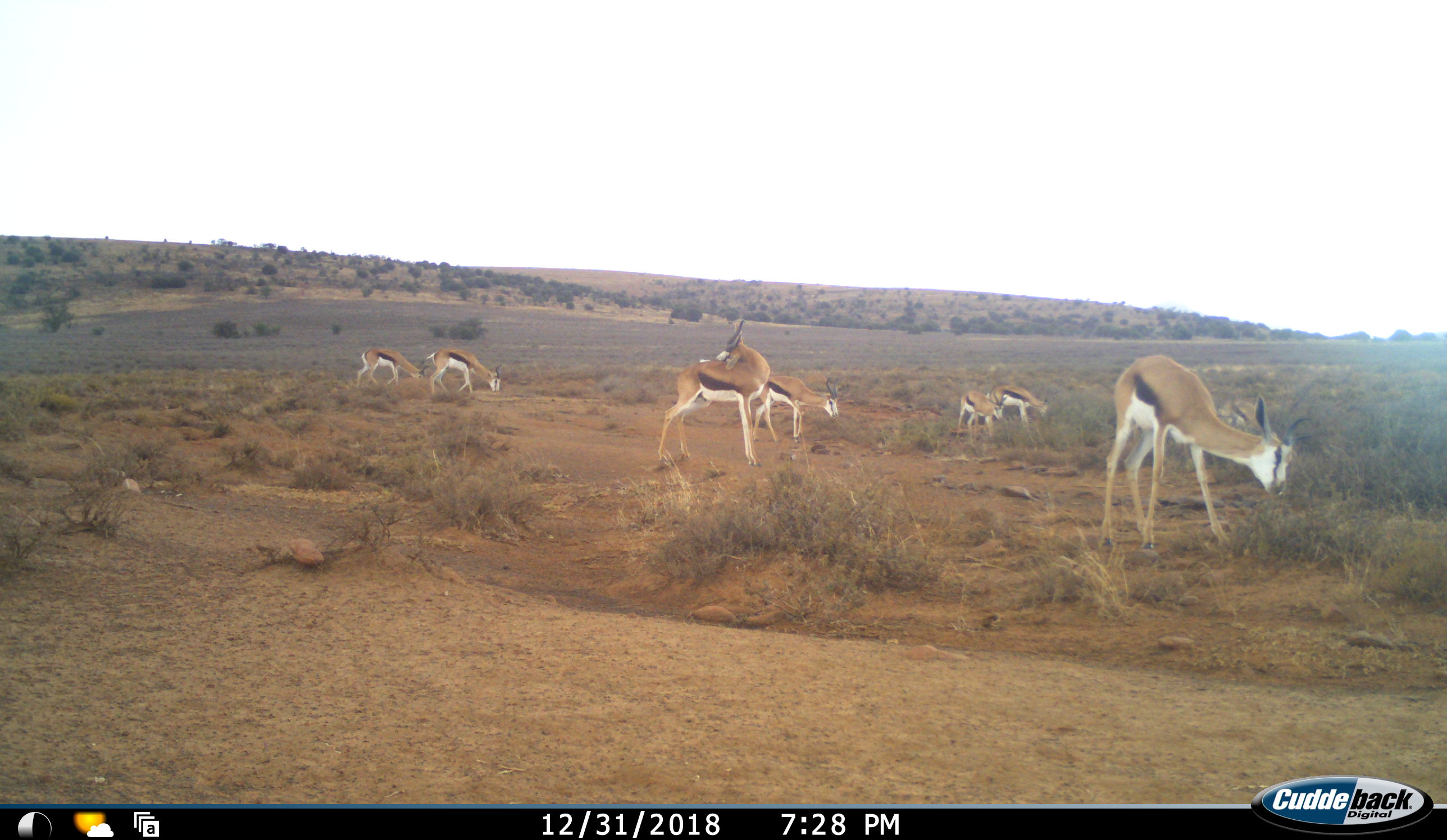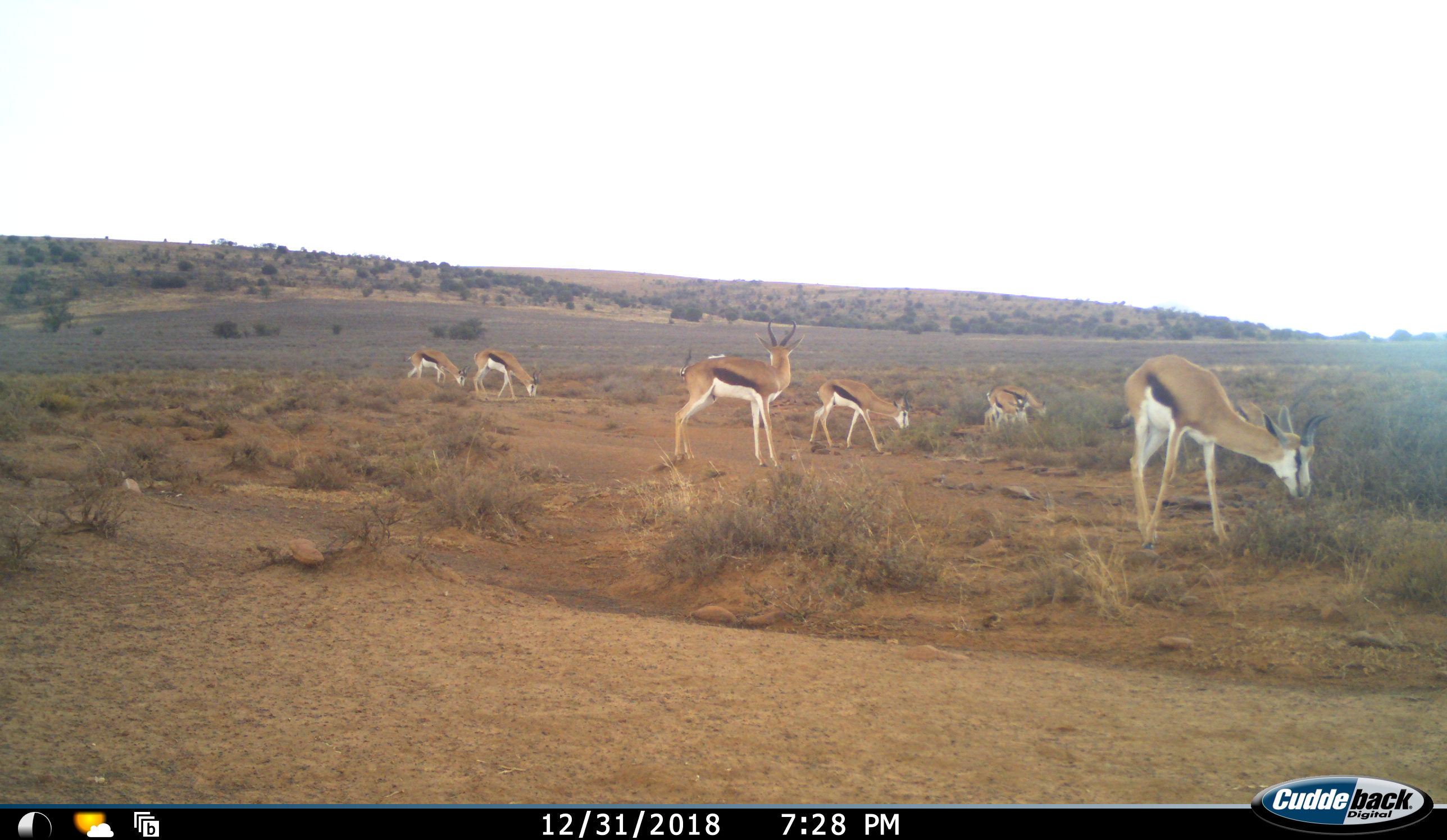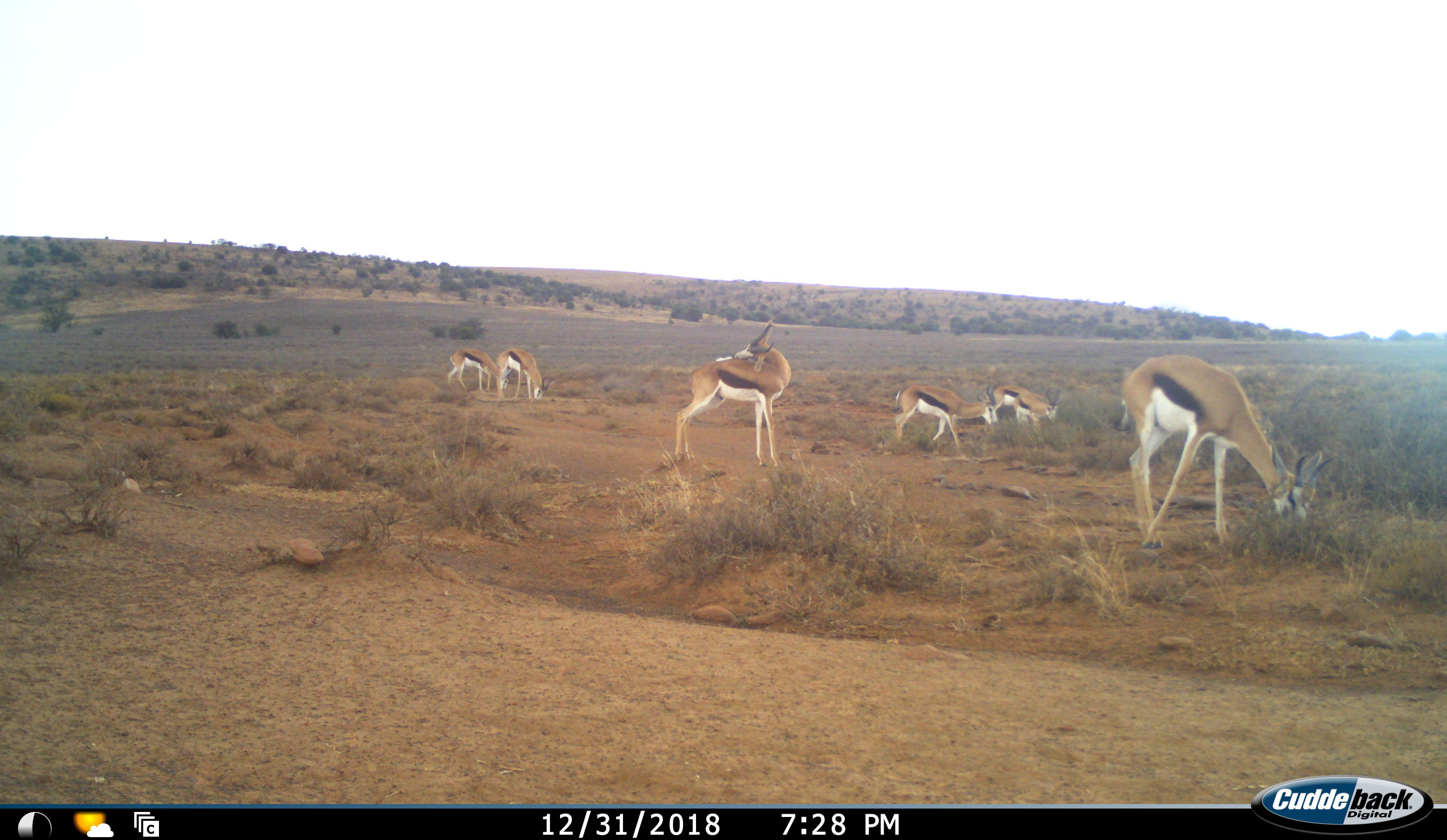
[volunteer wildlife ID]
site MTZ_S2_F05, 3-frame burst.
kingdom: Animalia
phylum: Chordata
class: Mammalia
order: Artiodactyla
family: Bovidae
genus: Antidorcas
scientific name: Antidorcas marsupialis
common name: springbok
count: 8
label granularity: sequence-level